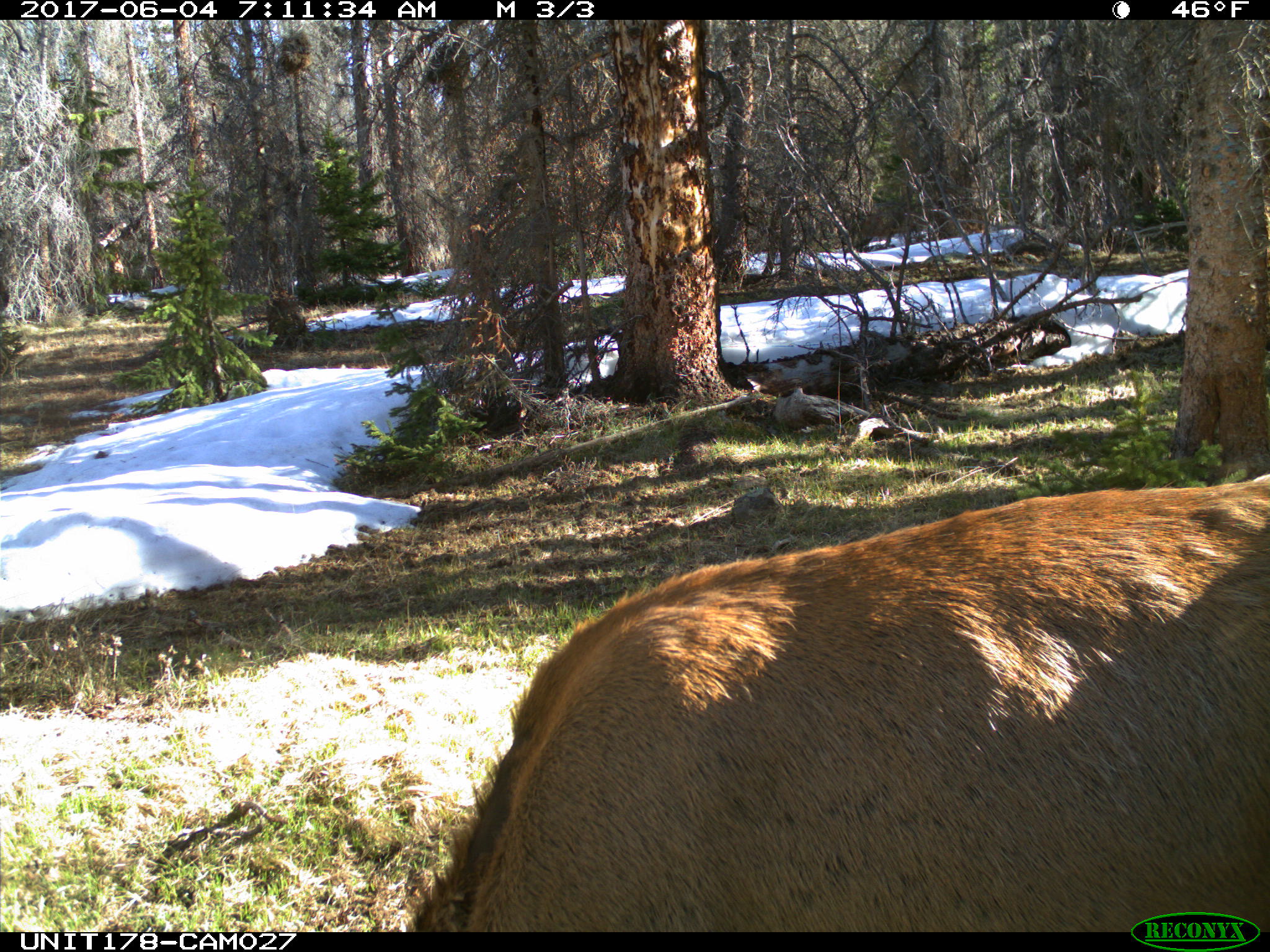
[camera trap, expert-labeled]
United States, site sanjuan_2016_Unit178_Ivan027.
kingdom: Animalia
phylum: Chordata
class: Mammalia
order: Artiodactyla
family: Cervidae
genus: Cervus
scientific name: Cervus elaphus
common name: red deer